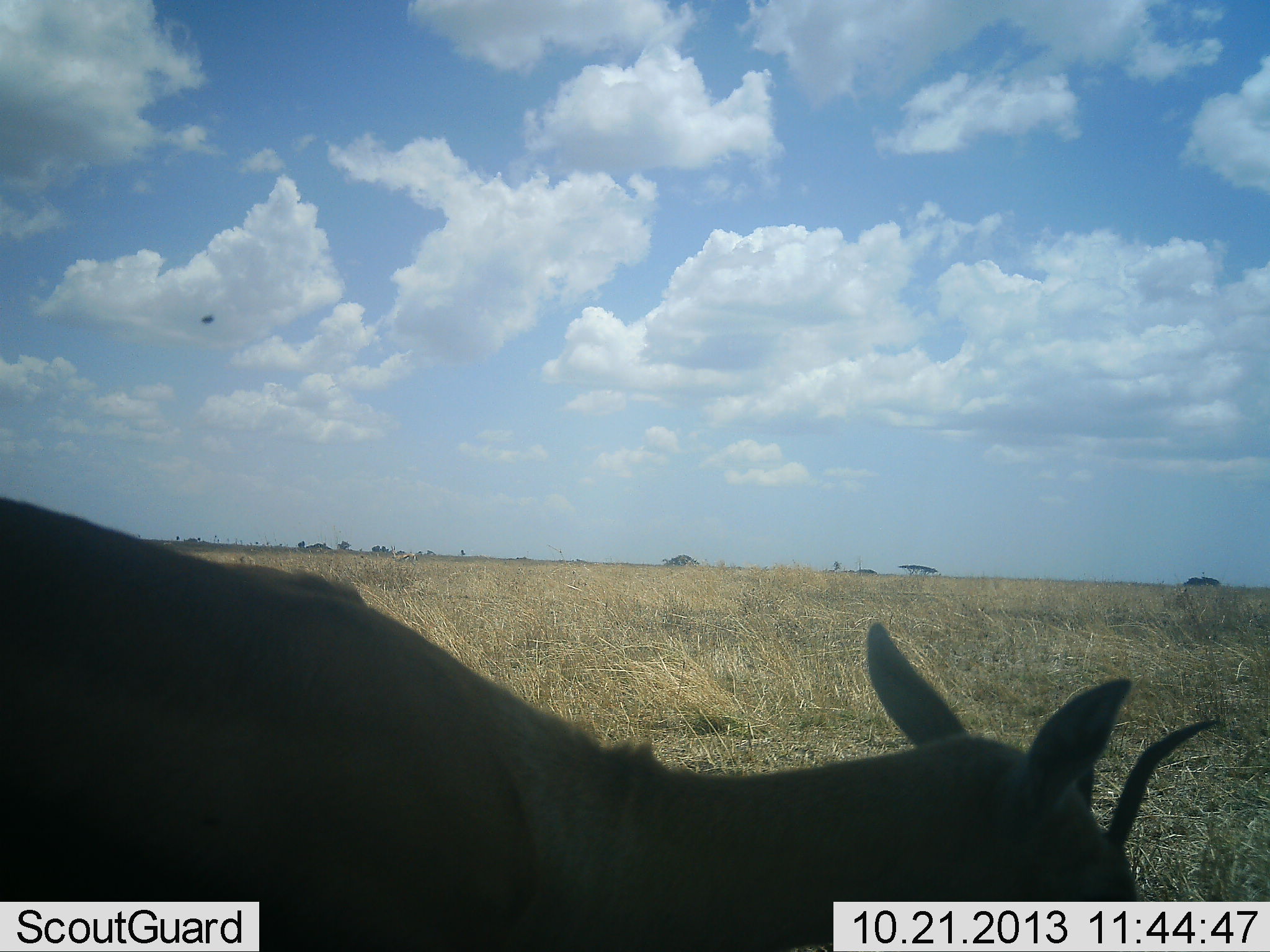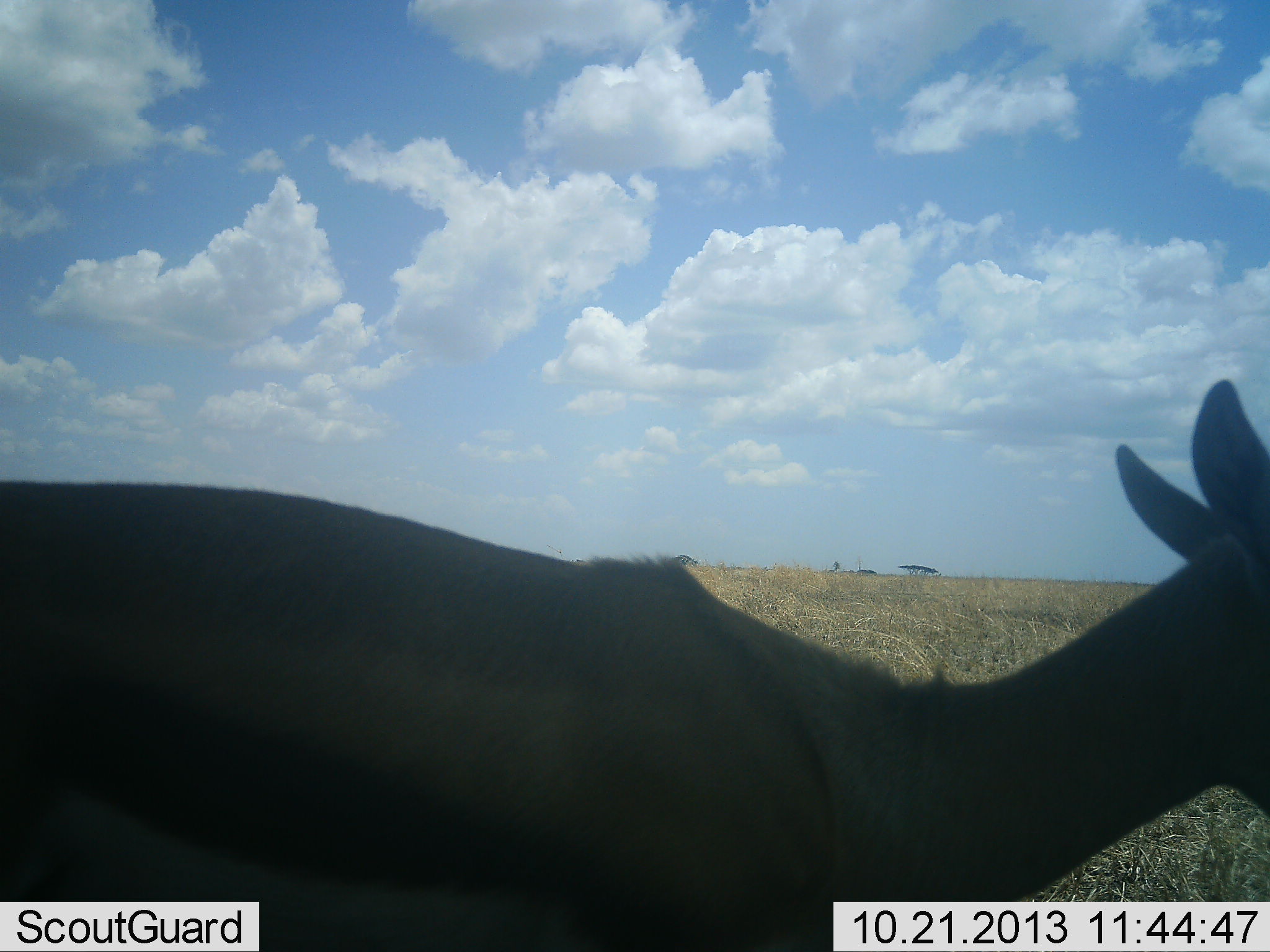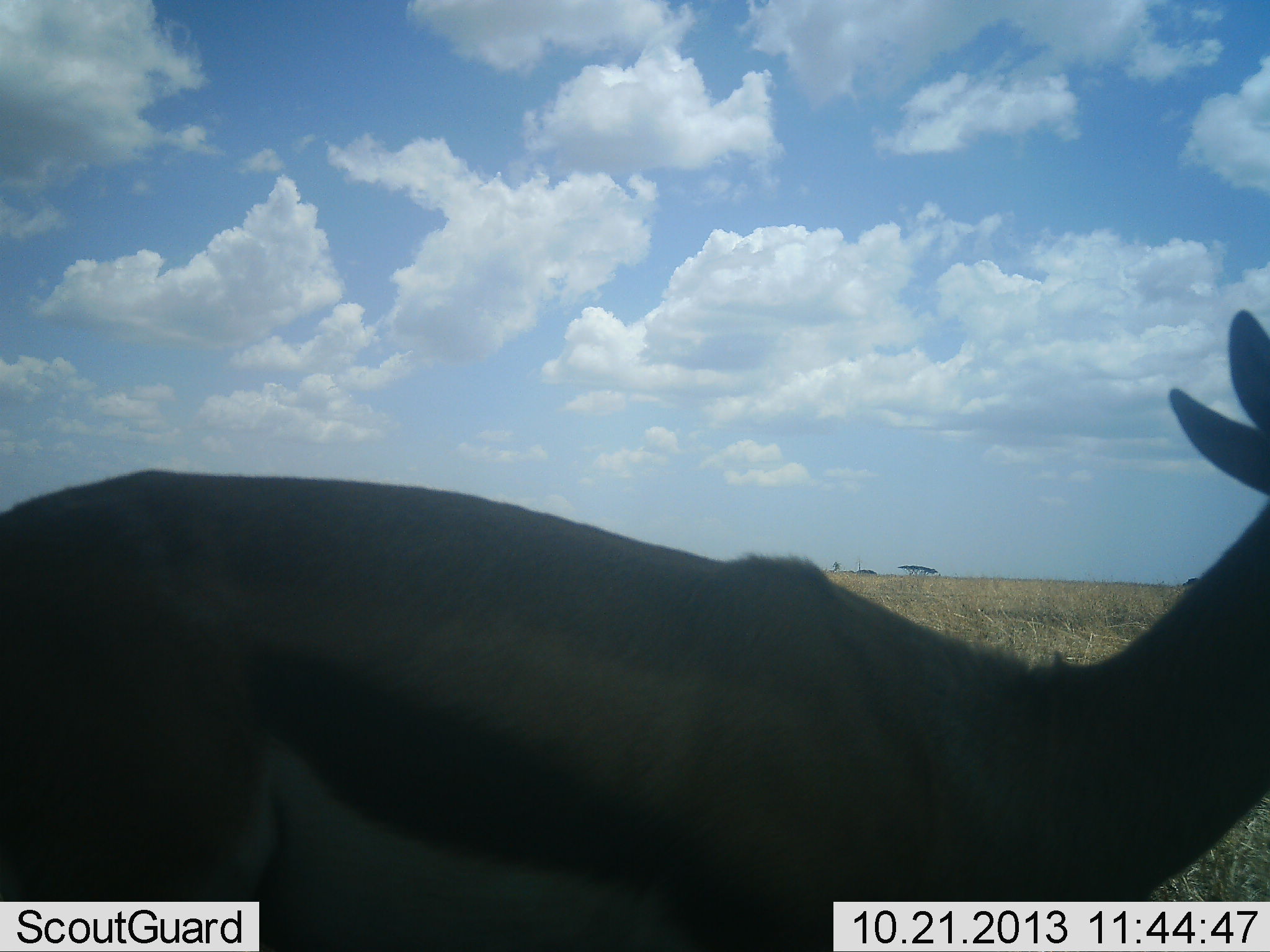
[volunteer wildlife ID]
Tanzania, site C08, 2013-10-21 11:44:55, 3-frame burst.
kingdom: Animalia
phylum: Chordata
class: Mammalia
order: Artiodactyla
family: Bovidae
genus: Eudorcas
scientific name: Eudorcas thomsonii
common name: thomson's gazelle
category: gazellethomsons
Gazellethomsons (thomson's gazelle) (Eudorcas thomsonii), count 1. Behavior (volunteer vote fractions): standing 24%, resting 0%, moving 60%, interacting 0%. Young present (vote fraction): 0%. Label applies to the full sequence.